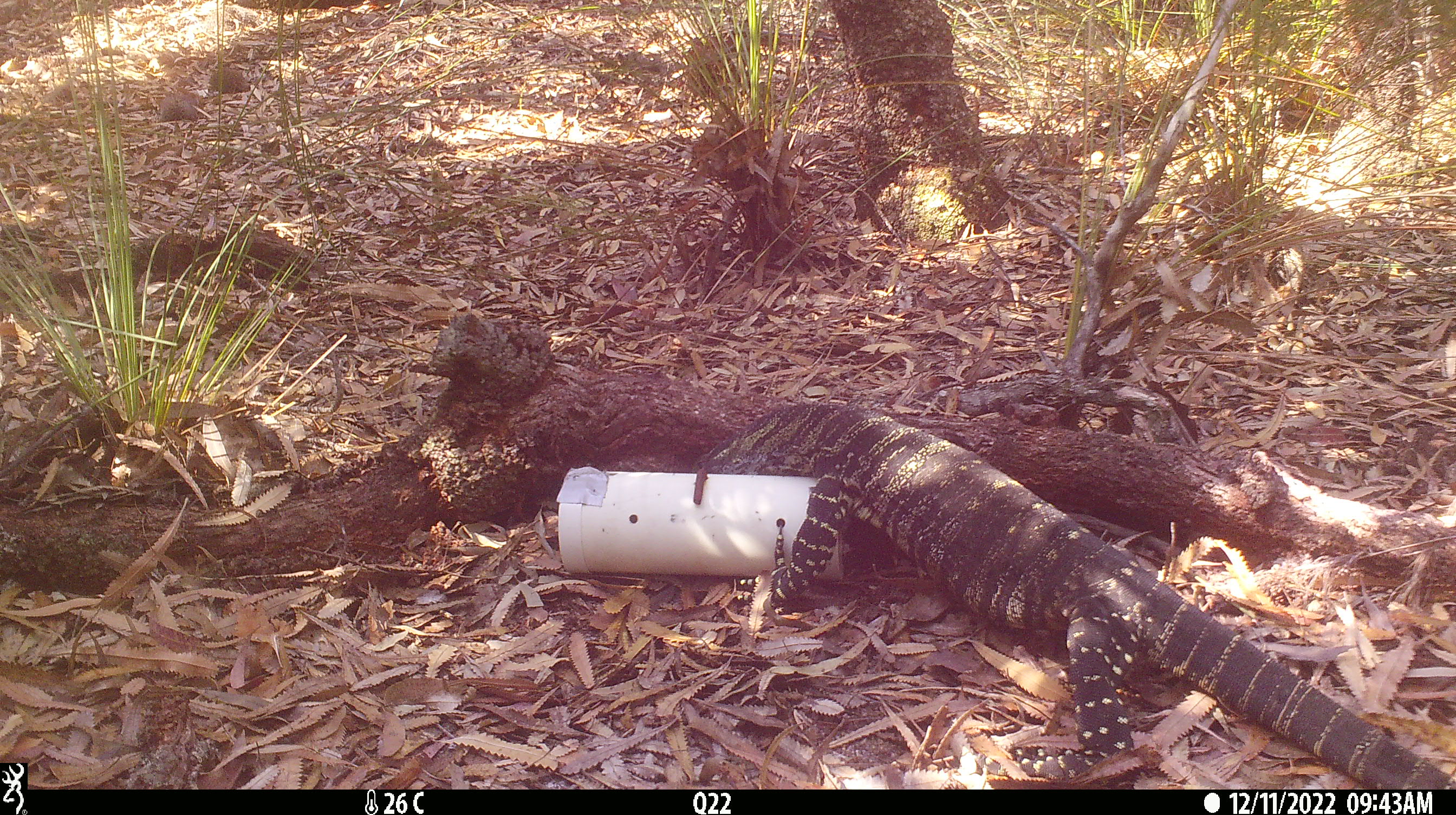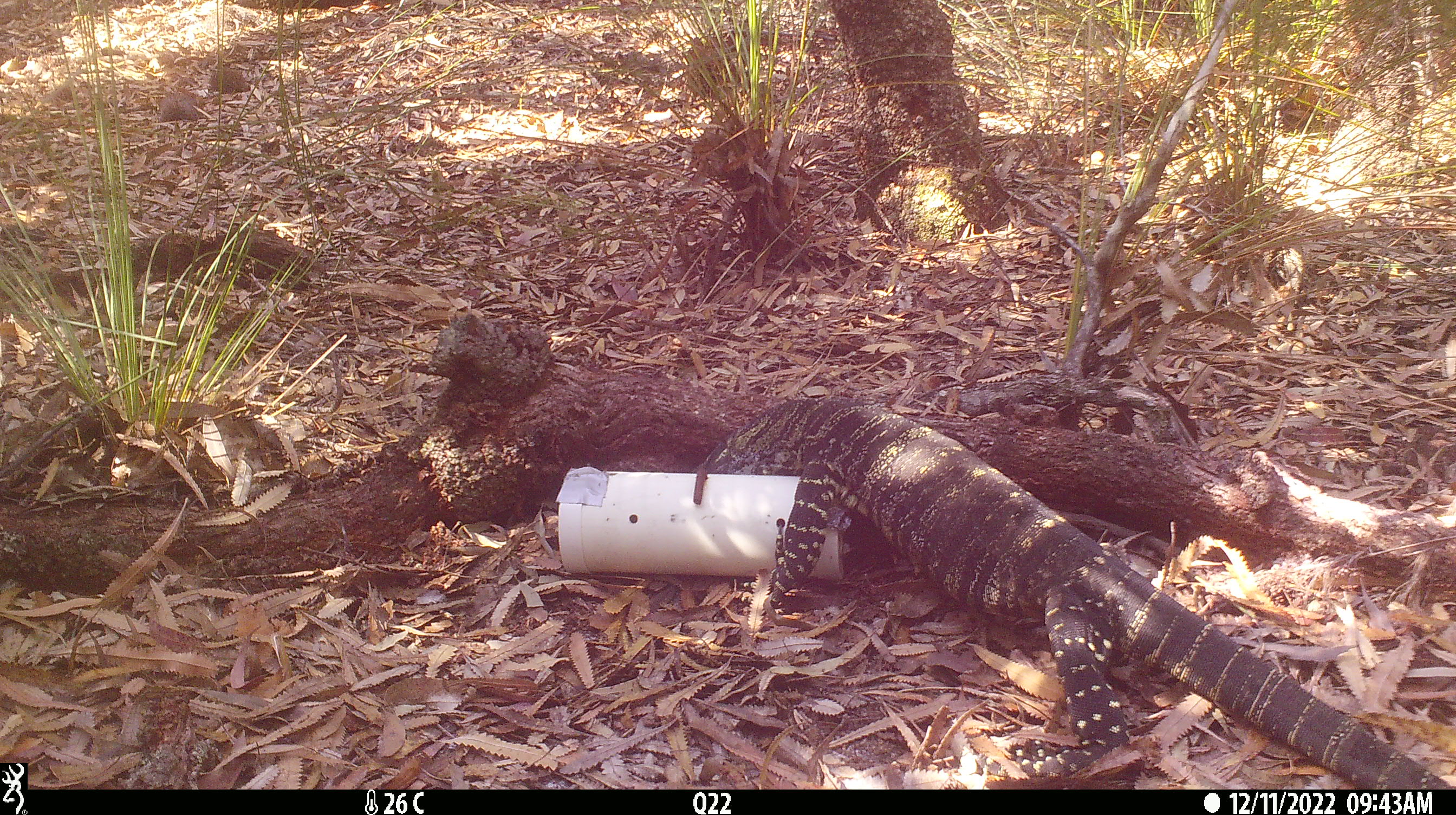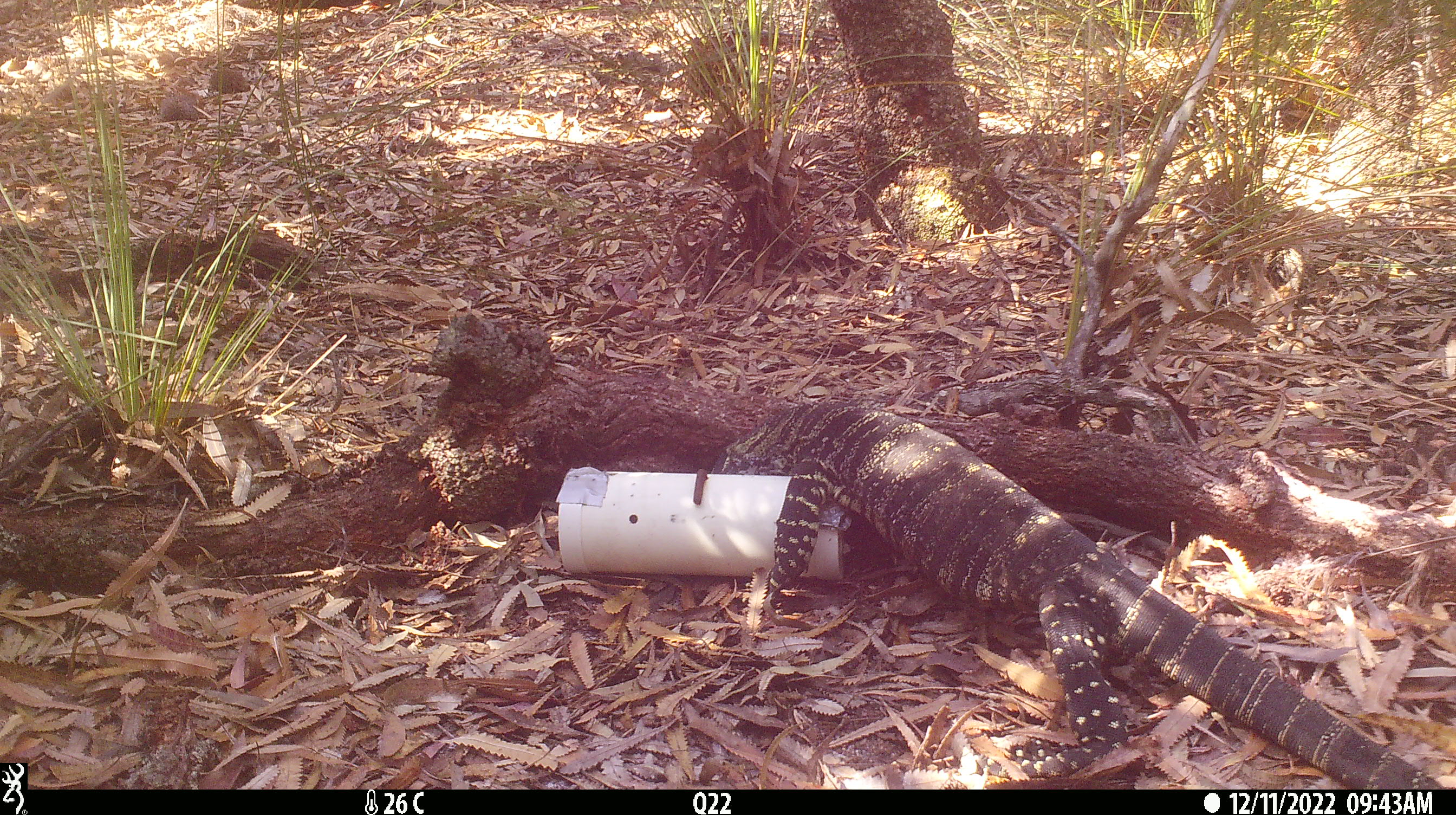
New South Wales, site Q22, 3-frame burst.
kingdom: Animalia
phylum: Chordata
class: Reptilia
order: Squamata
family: Varanidae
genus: Varanus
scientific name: Varanus varius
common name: lace monitor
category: goanna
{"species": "goanna (lace monitor) (Varanus varius)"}